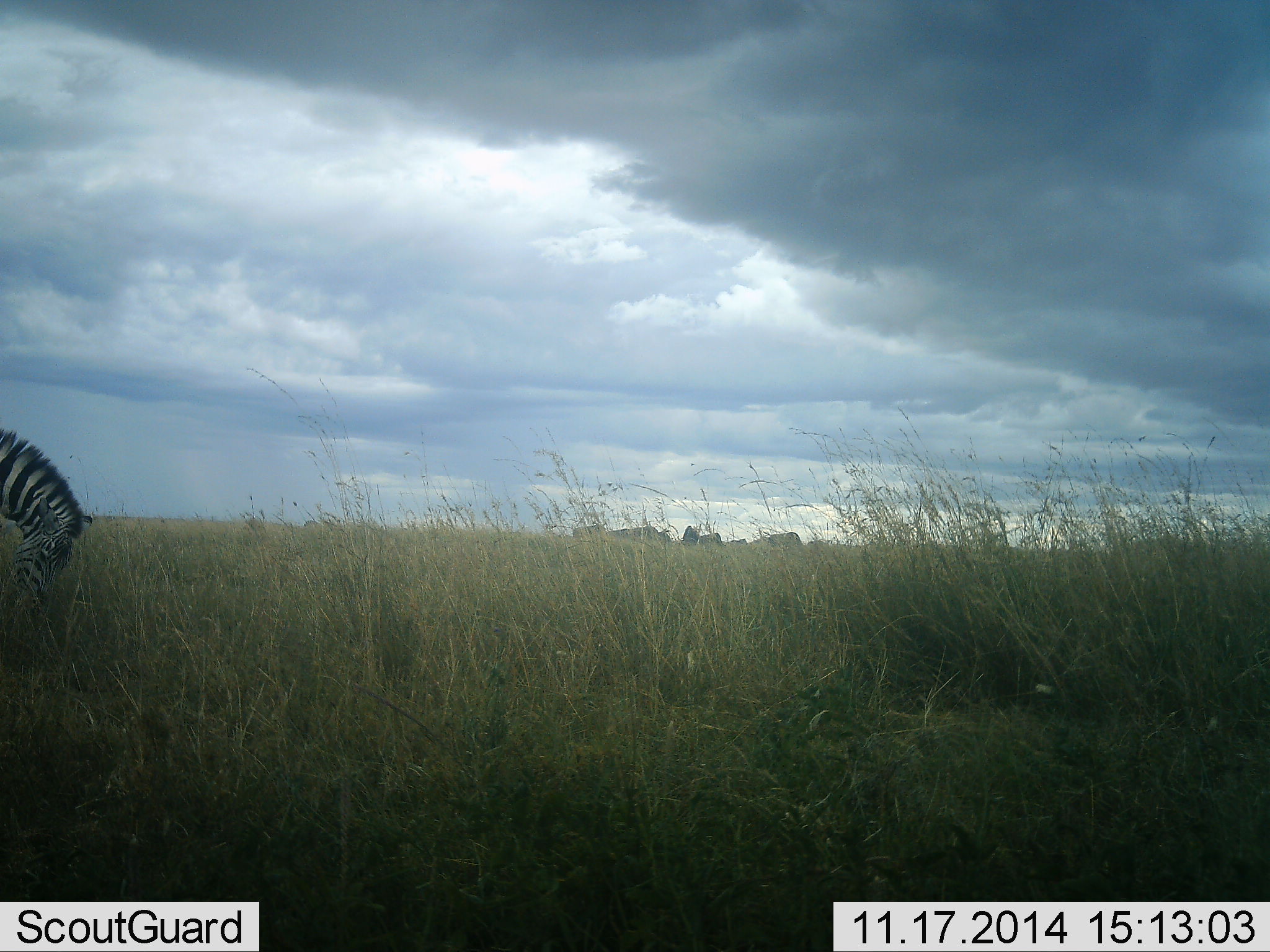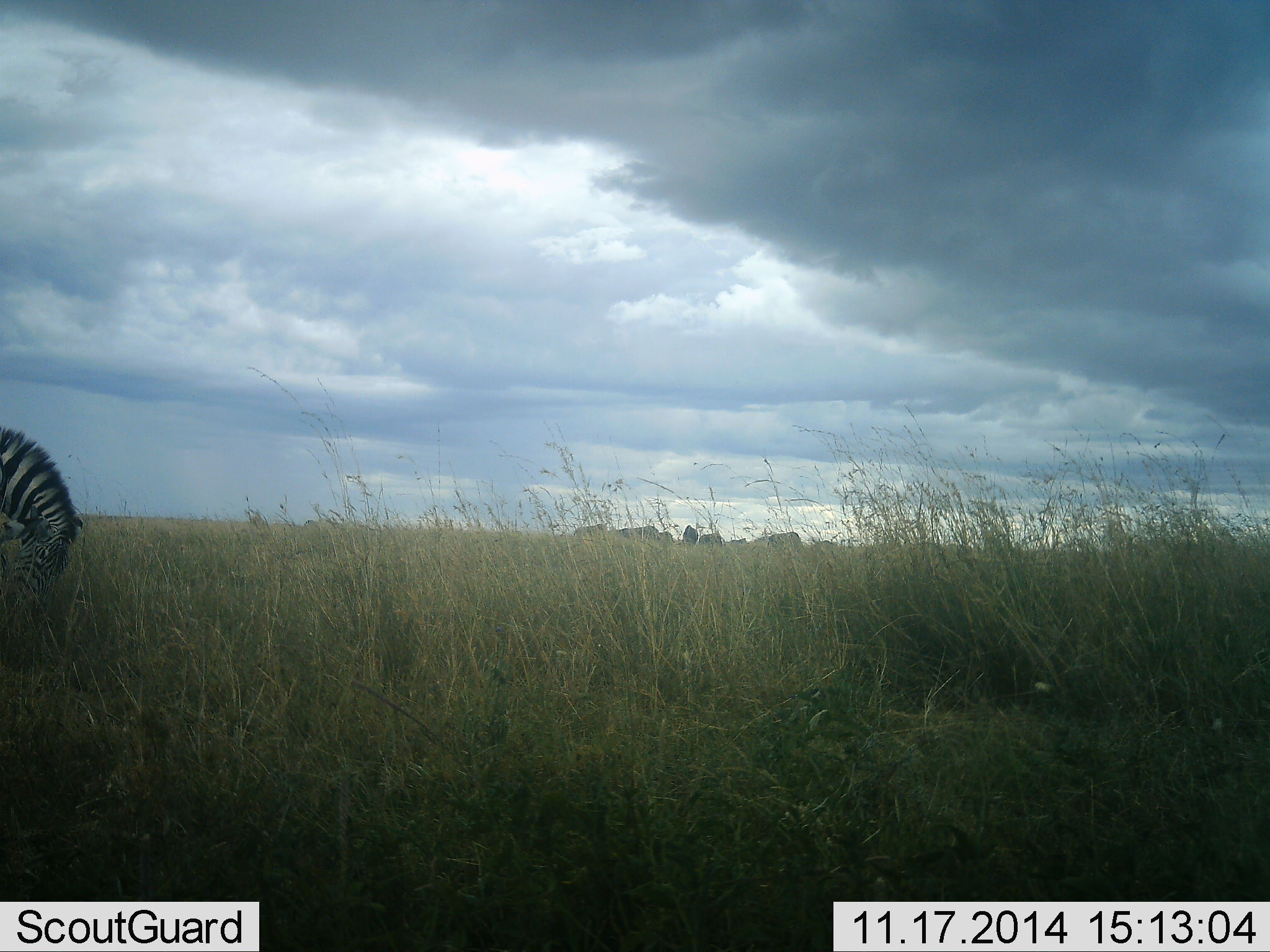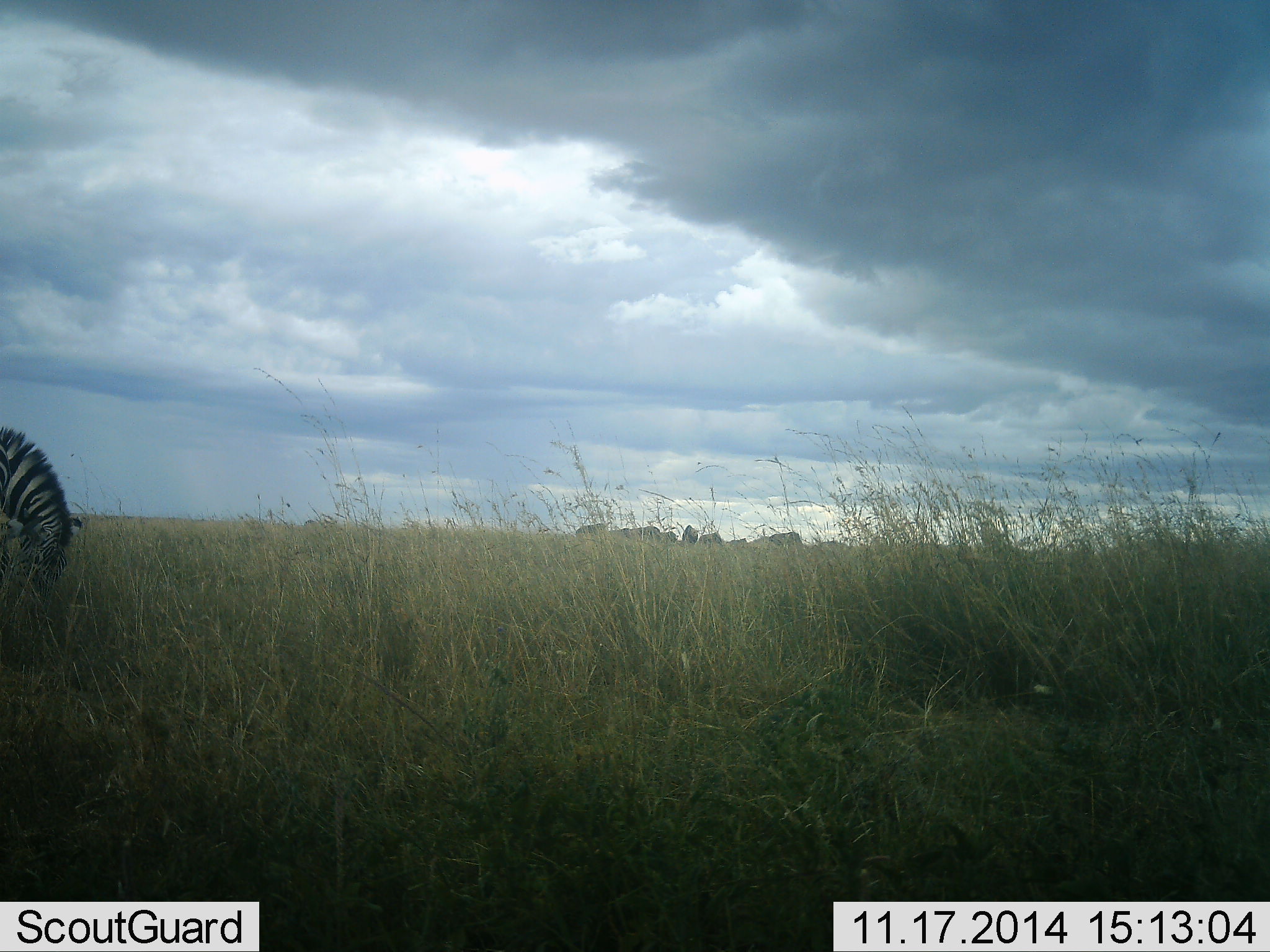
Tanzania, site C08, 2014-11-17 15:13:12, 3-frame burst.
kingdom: Animalia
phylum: Chordata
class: Mammalia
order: Perissodactyla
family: Equidae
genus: Equus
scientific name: Equus quagga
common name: plains zebra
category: zebra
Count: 1.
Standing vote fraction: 9%.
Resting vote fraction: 0%.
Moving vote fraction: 9%.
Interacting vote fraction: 0%.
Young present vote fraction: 0%.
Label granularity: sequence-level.